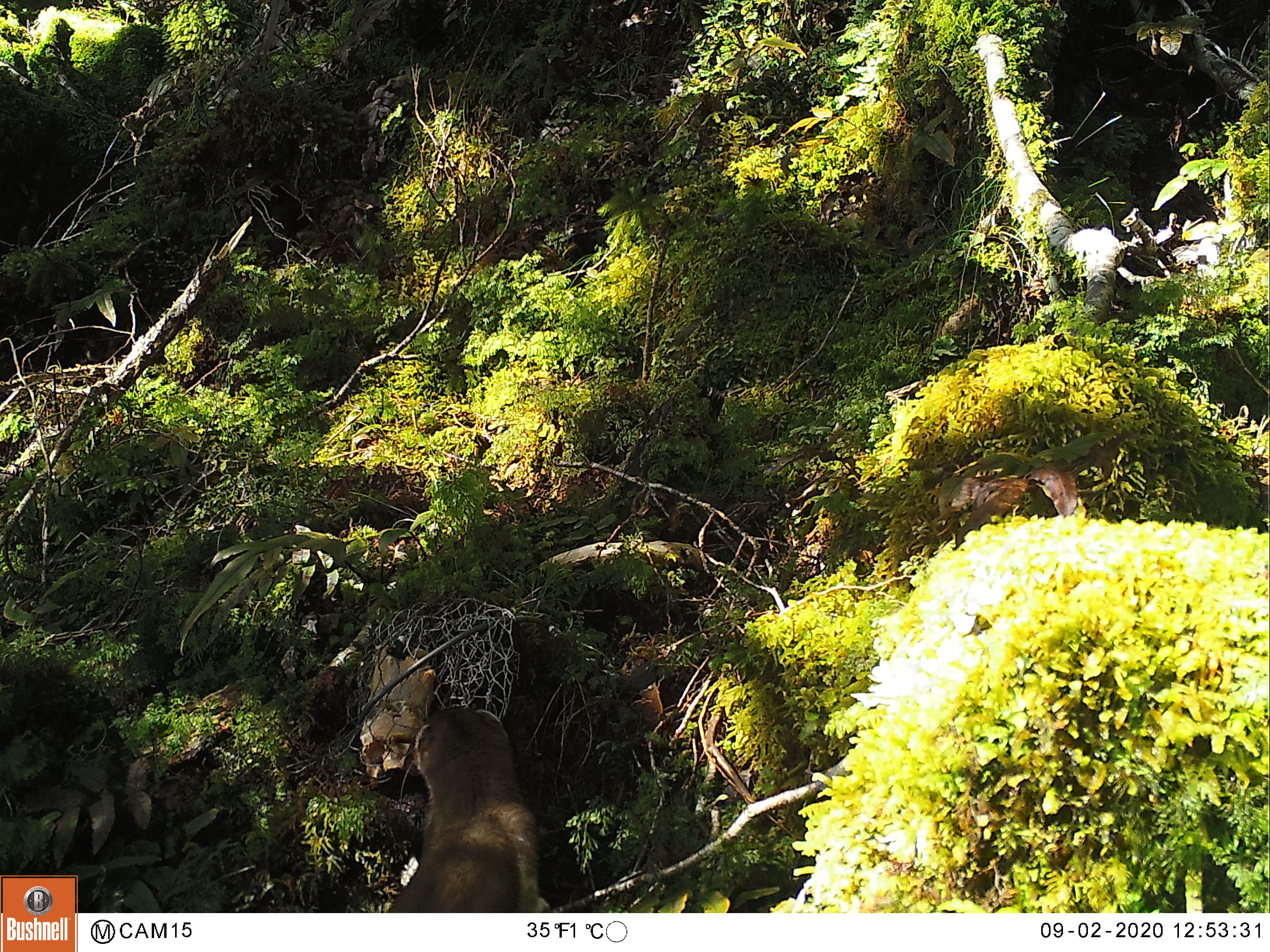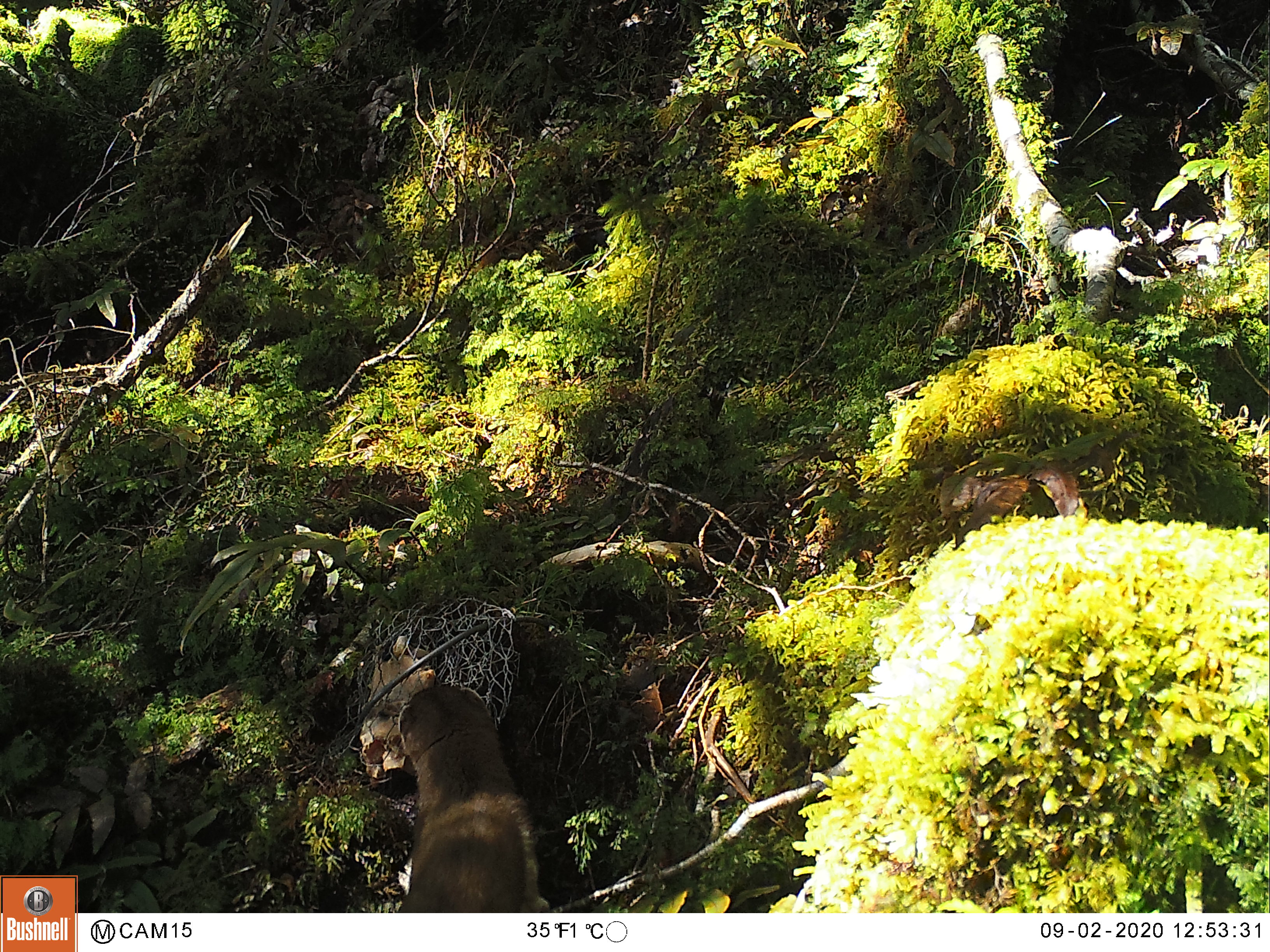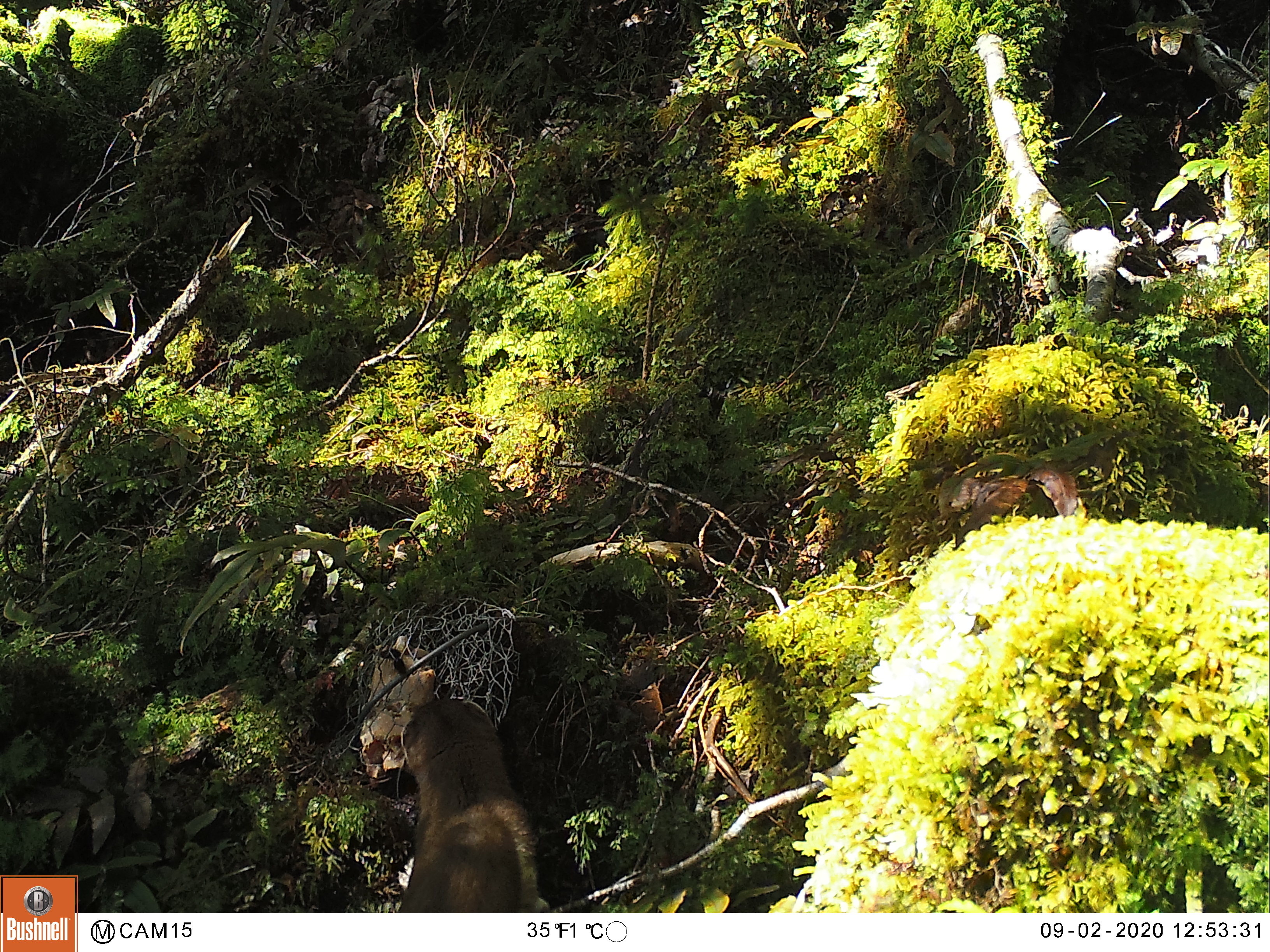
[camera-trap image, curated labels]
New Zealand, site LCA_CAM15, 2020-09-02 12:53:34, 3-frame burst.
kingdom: Animalia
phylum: Chordata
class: Mammalia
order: Carnivora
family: Mustelidae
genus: Mustela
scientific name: Mustela erminea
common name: stoat